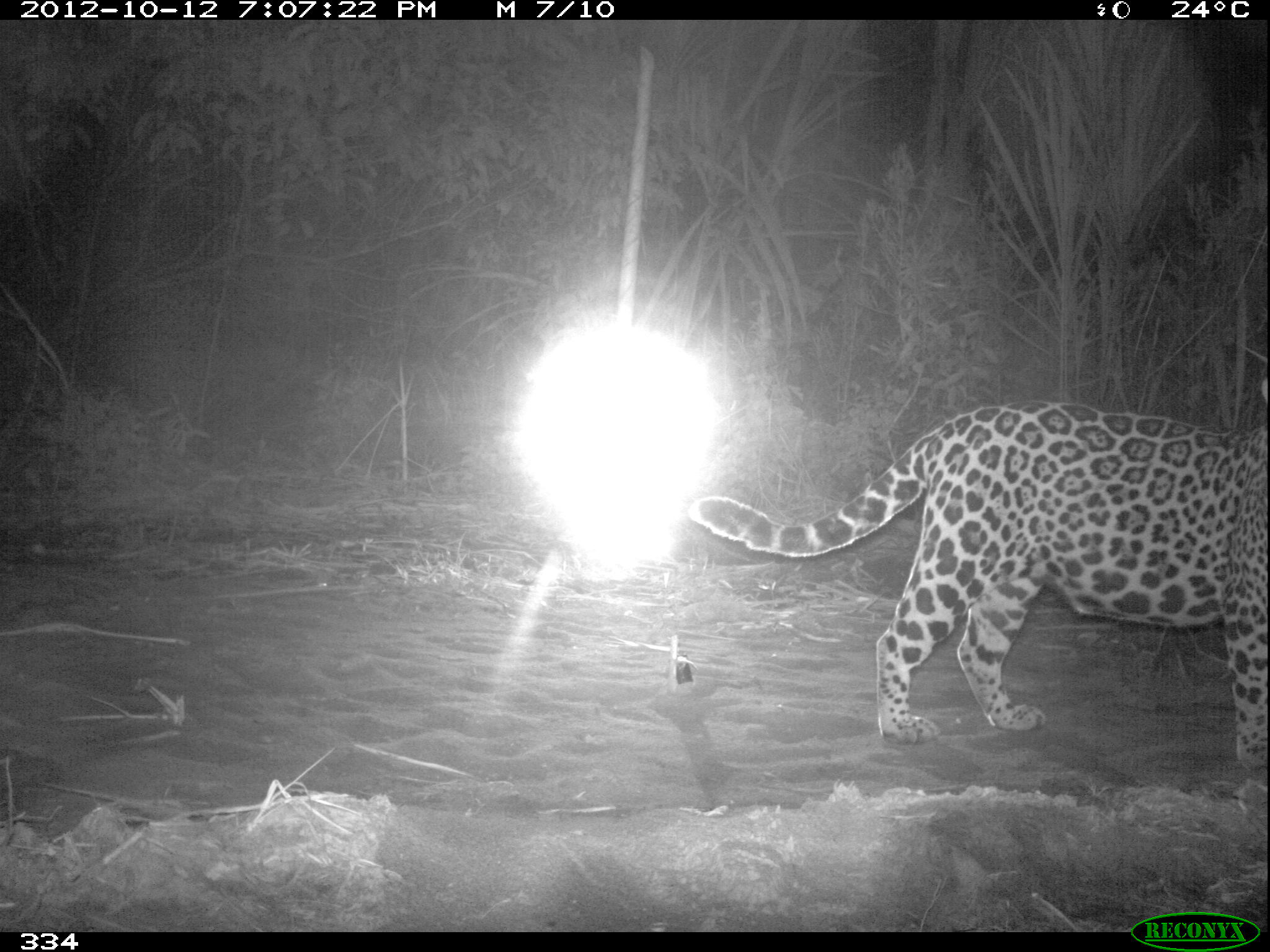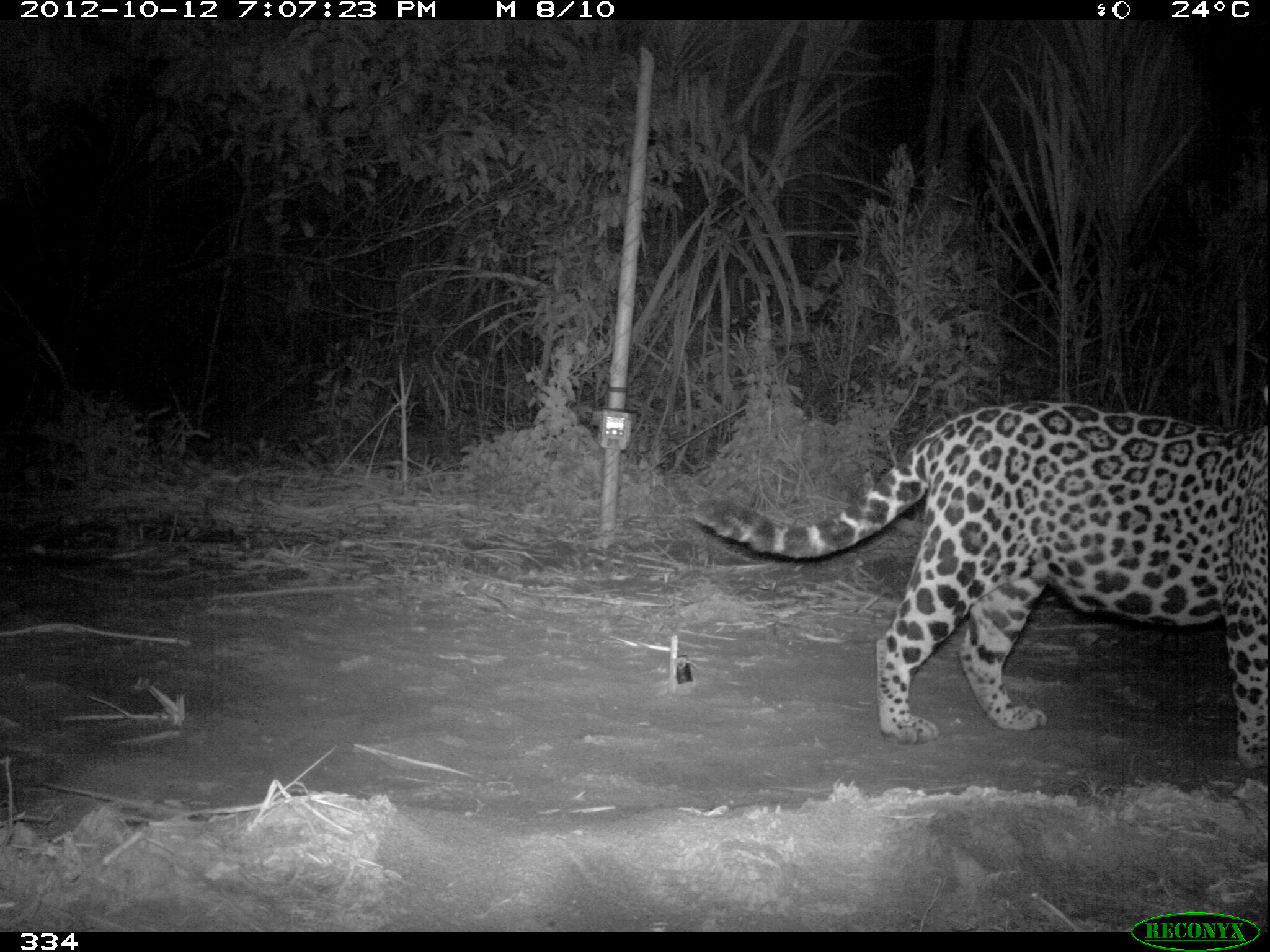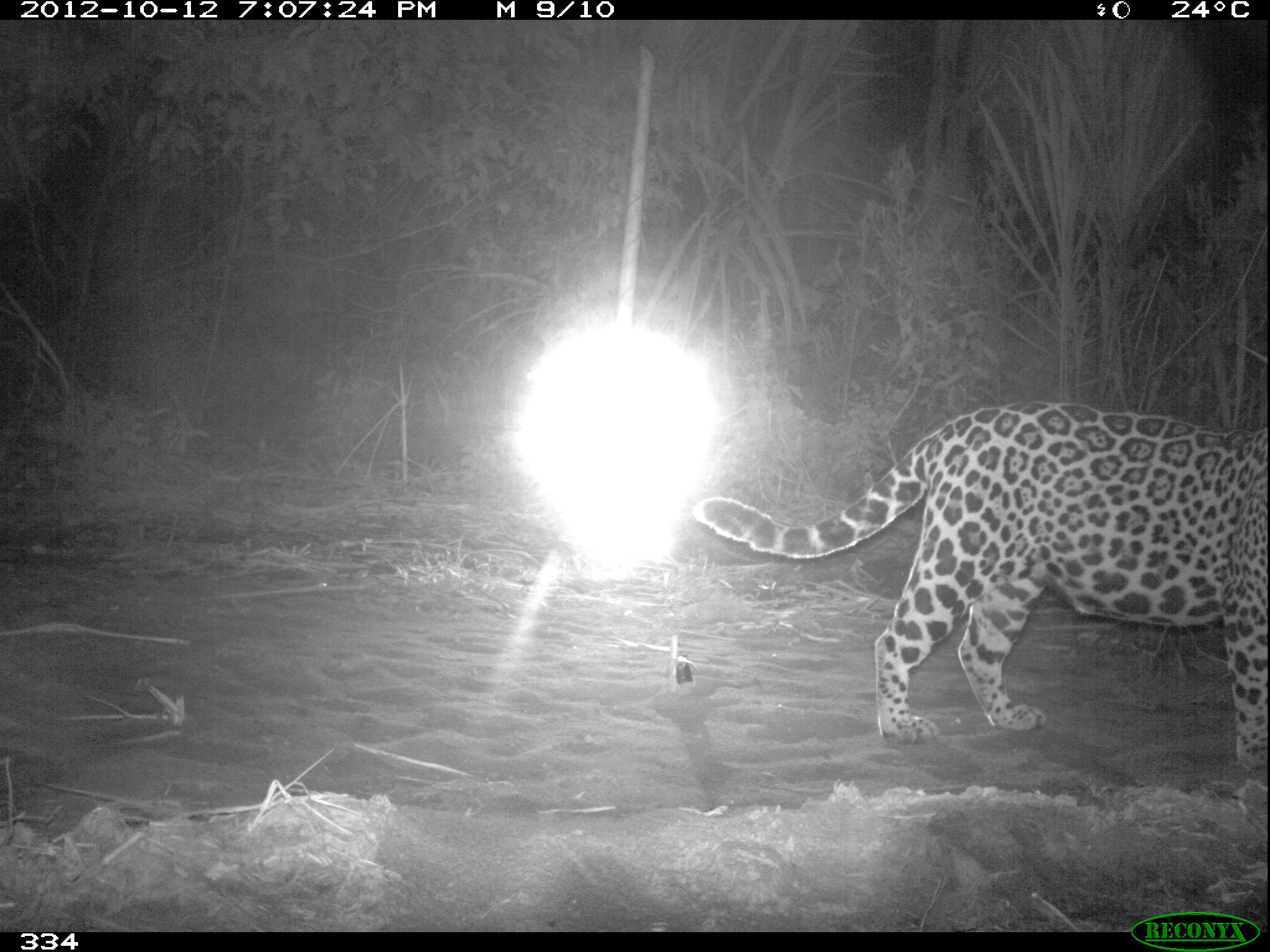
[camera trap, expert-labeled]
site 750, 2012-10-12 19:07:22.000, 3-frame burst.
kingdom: Animalia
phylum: Chordata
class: Mammalia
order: Carnivora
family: Felidae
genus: Panthera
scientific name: Panthera onca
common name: jaguar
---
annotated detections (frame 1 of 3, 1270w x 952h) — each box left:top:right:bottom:
panthera onca: 686:370:1268:771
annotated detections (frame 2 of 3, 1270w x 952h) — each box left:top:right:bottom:
panthera onca: 690:382:1269:771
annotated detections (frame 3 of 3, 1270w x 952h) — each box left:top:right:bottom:
panthera onca: 694:402:1268:770